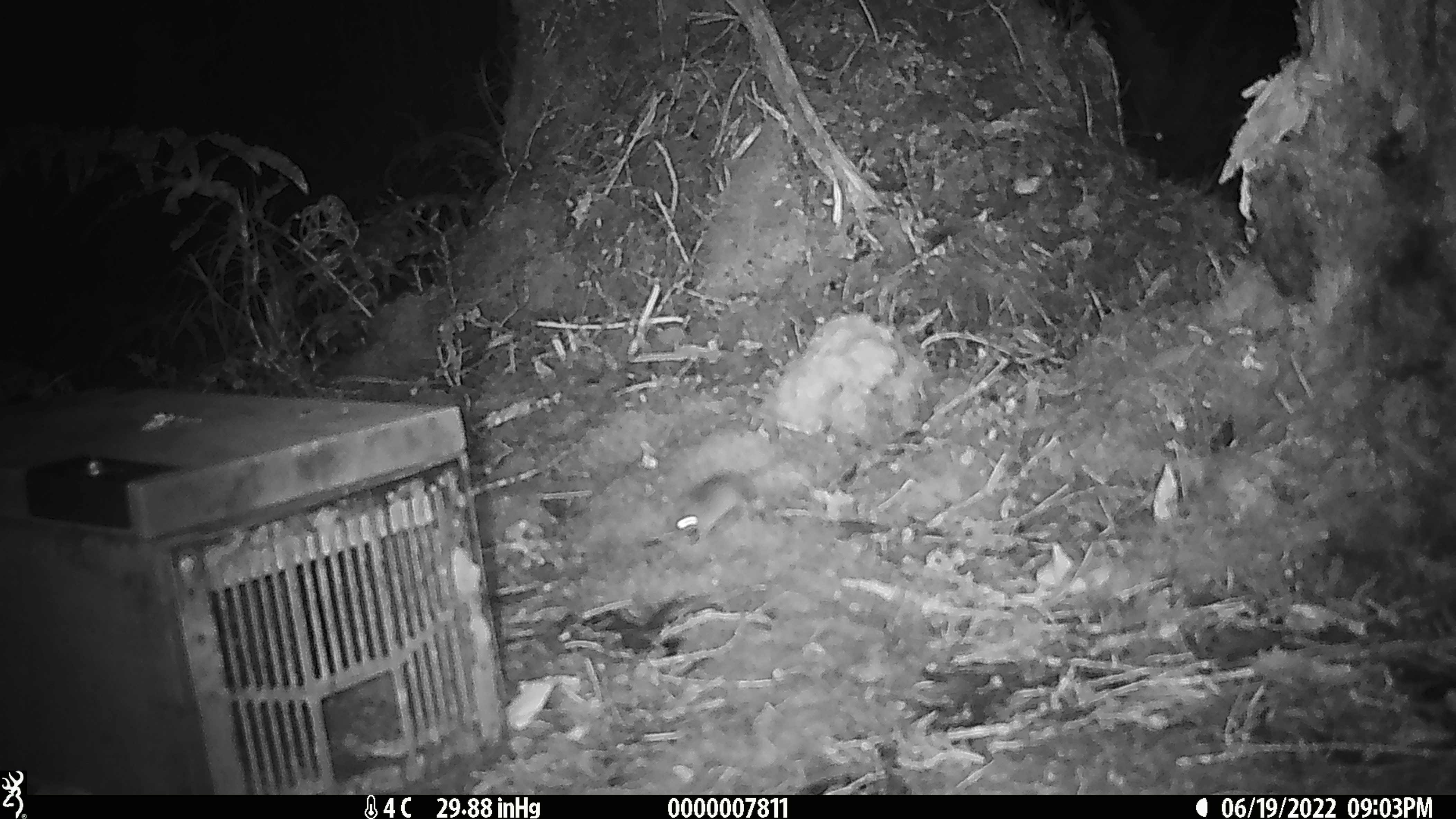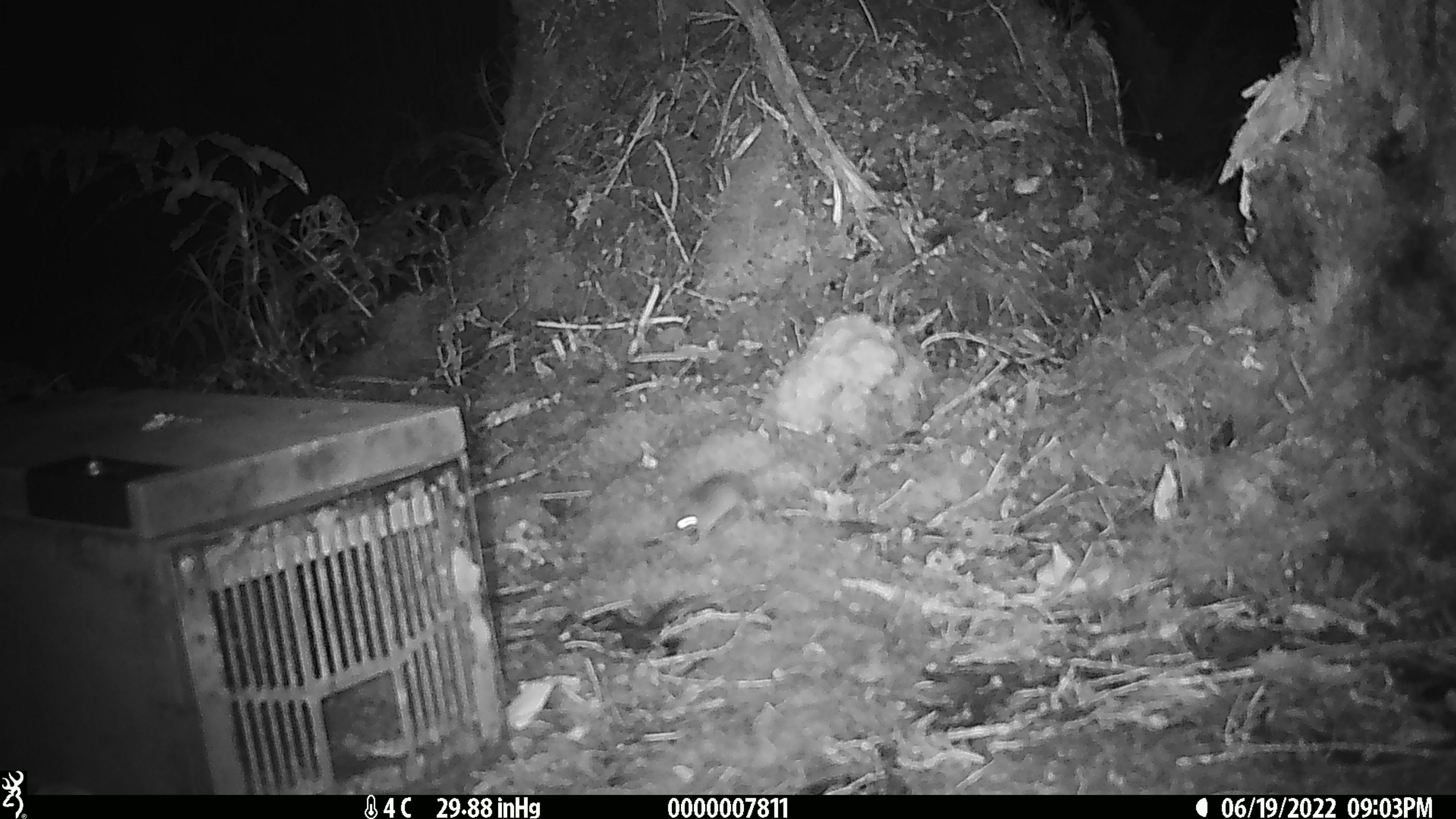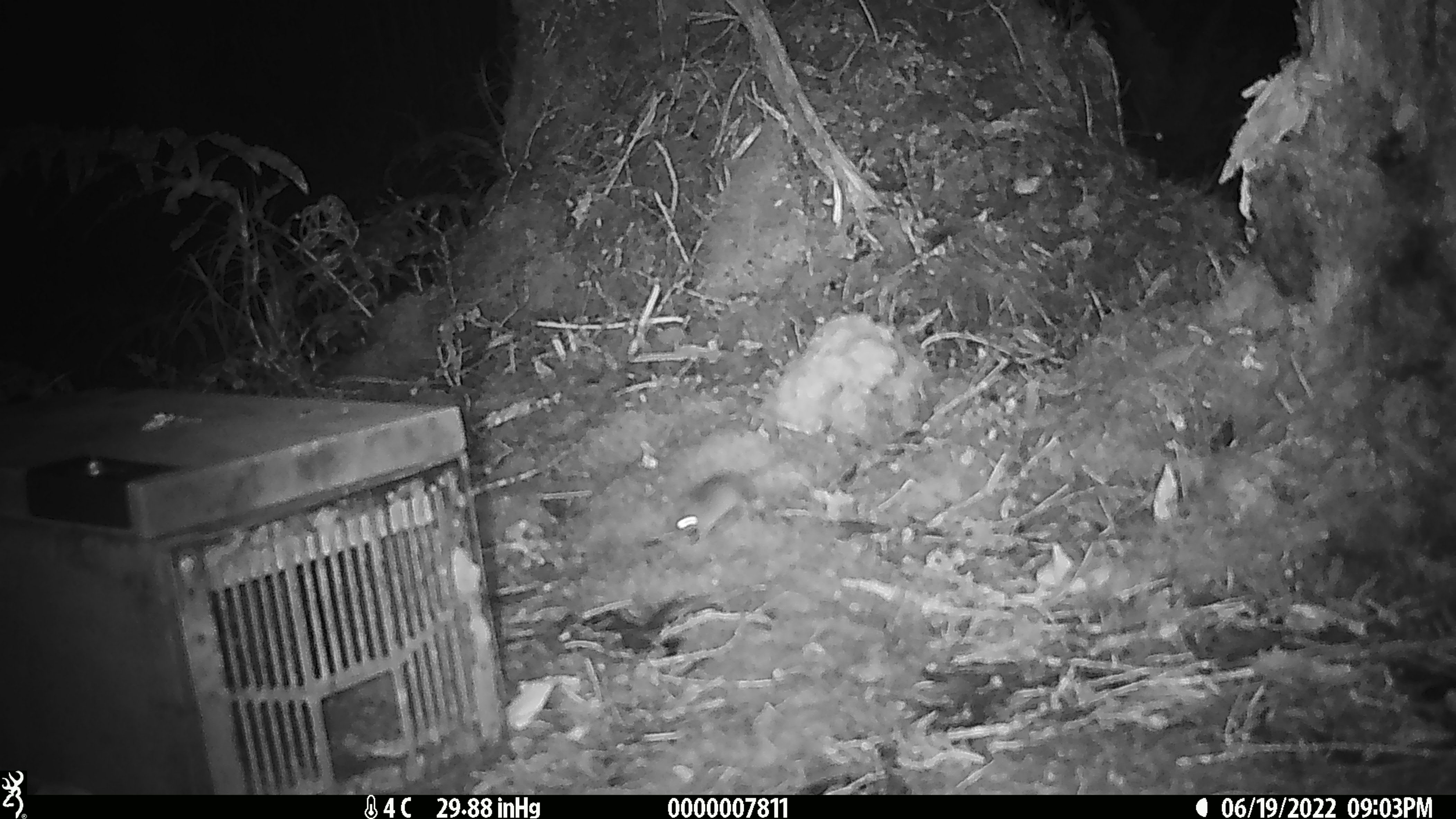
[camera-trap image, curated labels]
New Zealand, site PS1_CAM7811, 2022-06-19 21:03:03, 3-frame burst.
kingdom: Animalia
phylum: Chordata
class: Mammalia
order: Rodentia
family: Muridae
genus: Mus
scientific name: Mus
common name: mouse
Mouse (Mus).